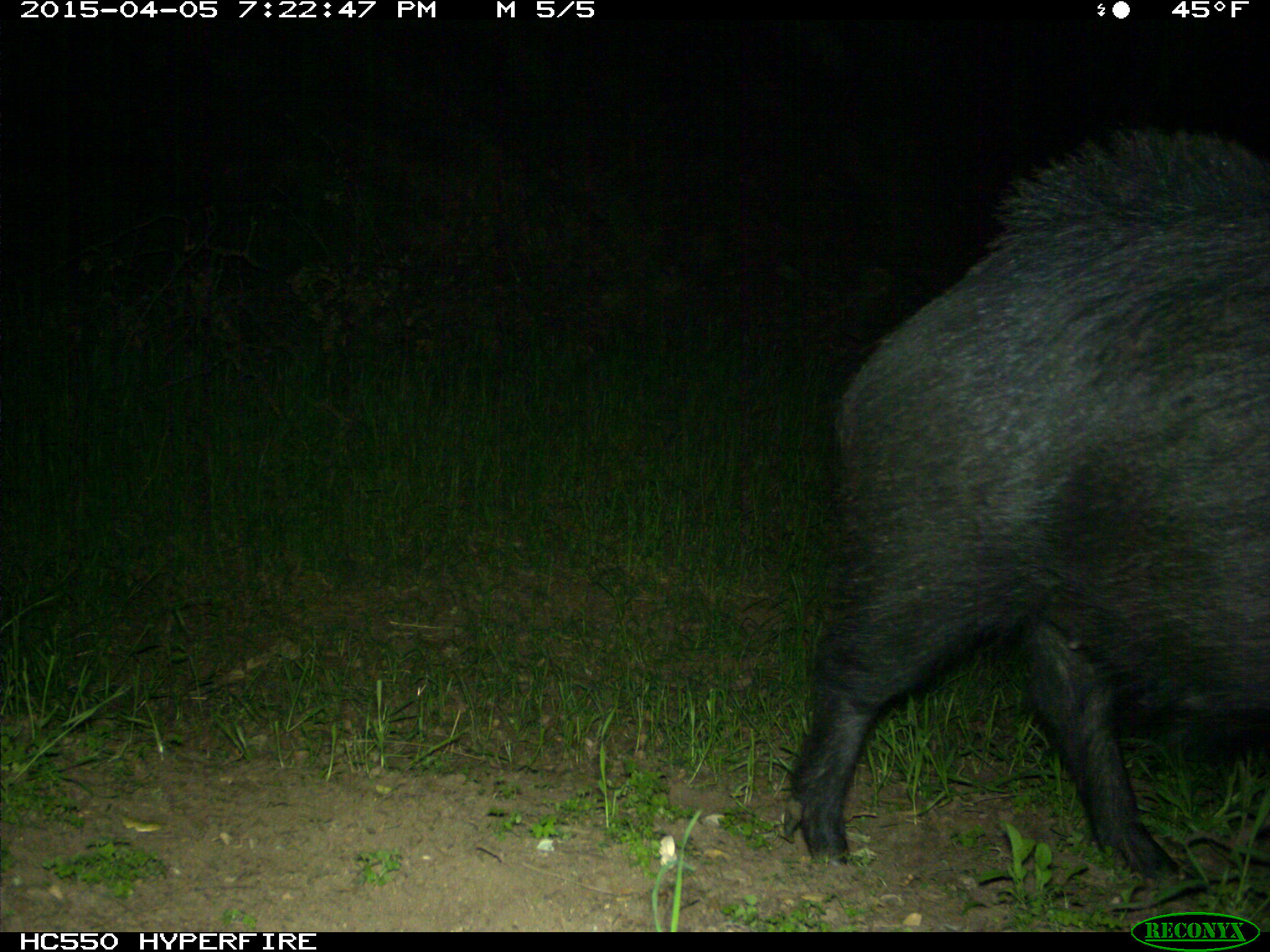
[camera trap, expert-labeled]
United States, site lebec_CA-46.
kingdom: Animalia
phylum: Chordata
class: Mammalia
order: Artiodactyla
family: Suidae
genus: Sus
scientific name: Sus scrofa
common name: wild boar